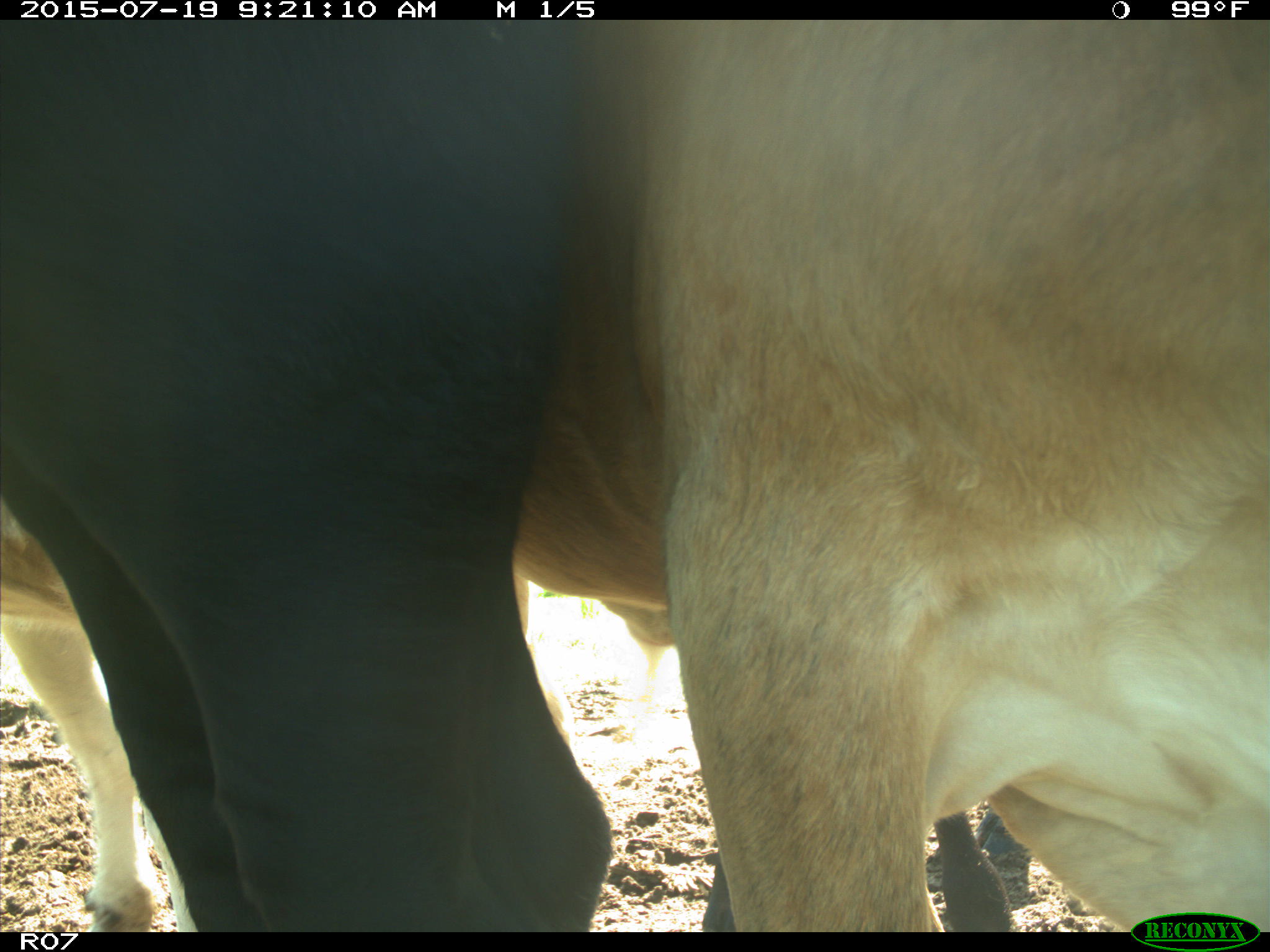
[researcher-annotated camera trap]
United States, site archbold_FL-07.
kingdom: Animalia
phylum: Chordata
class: Mammalia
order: Artiodactyla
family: Bovidae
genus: Bos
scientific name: Bos taurus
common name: domestic cow